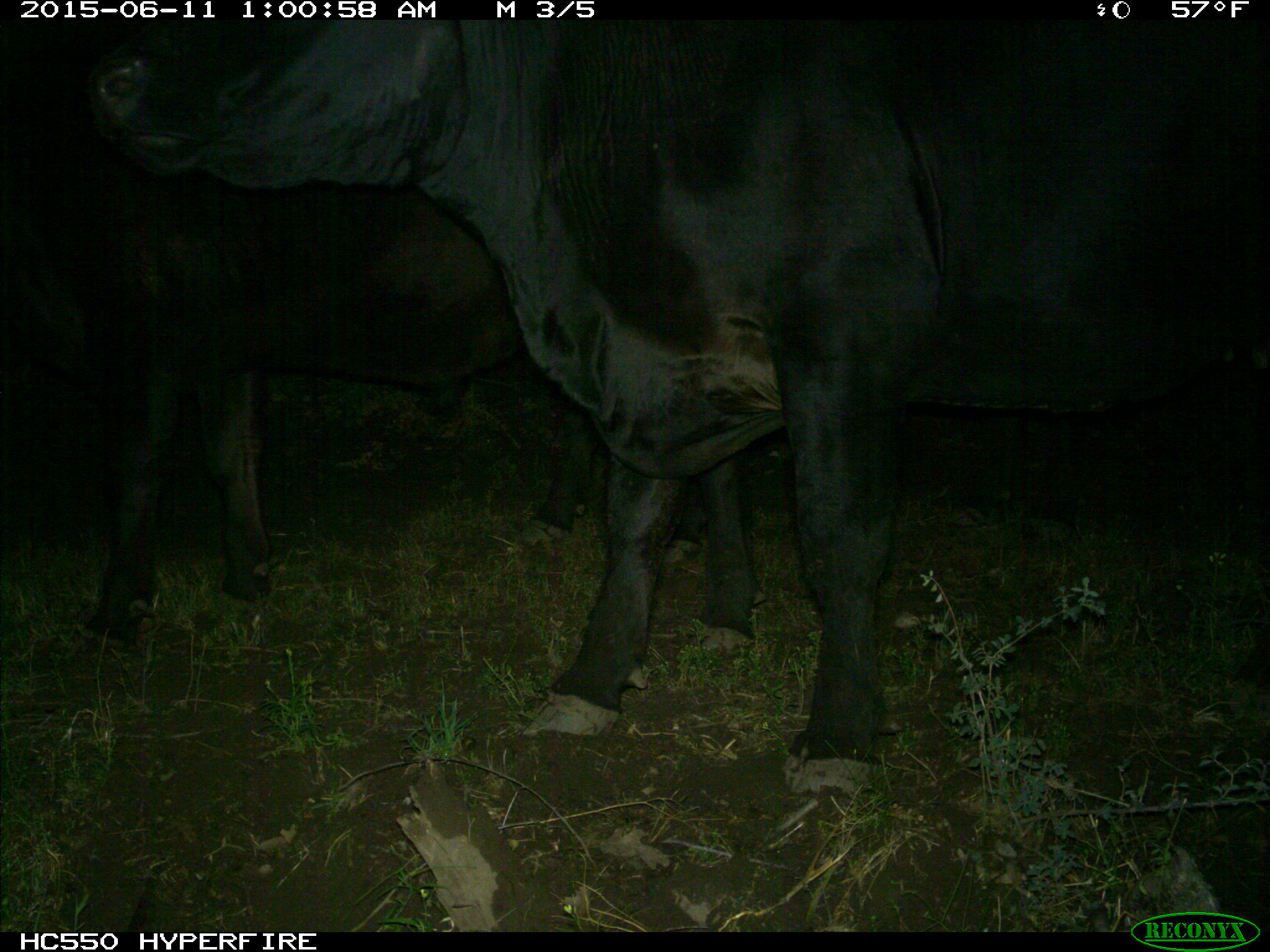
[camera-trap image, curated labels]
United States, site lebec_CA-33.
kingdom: Animalia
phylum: Chordata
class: Mammalia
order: Artiodactyla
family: Bovidae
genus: Bos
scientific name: Bos taurus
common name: domestic cow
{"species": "Bos taurus (domestic cow)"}